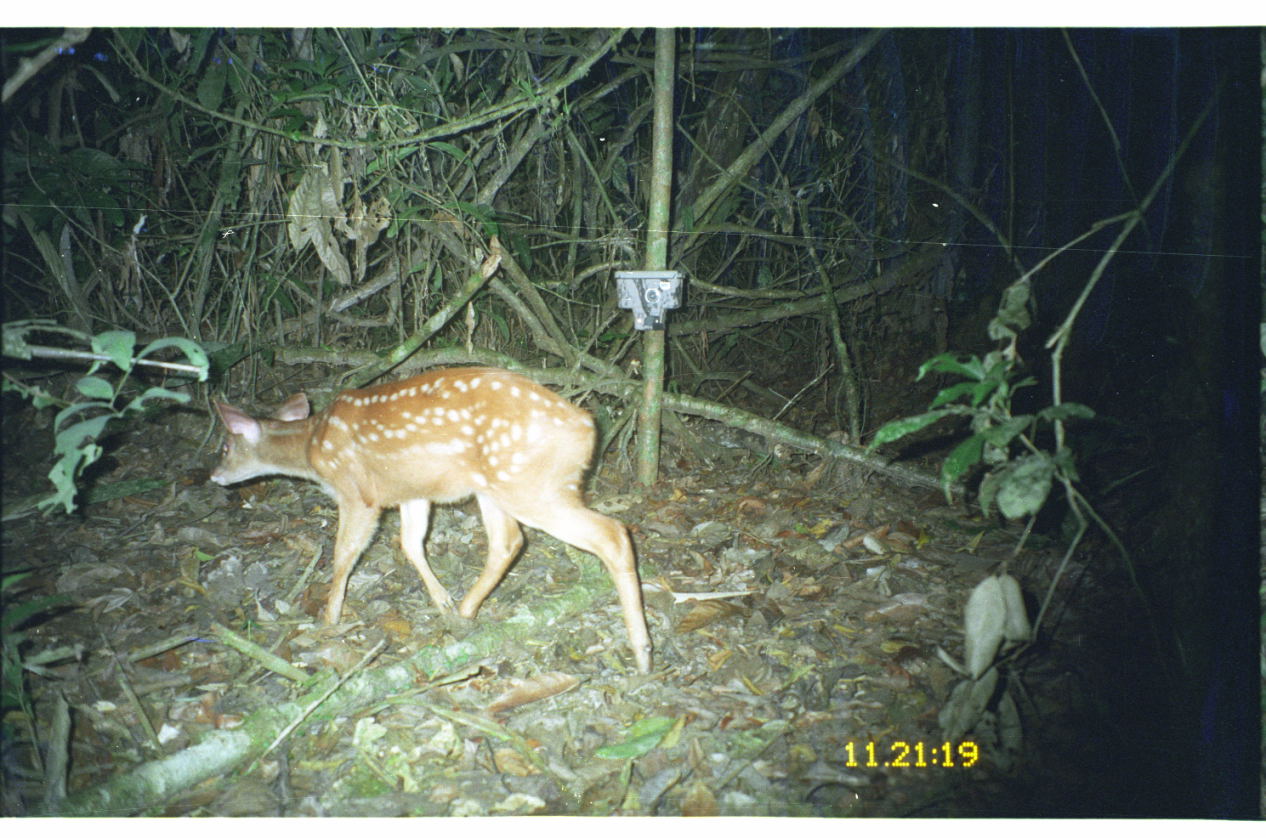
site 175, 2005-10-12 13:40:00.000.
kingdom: Animalia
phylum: Chordata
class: Mammalia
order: Artiodactyla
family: Cervidae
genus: Mazama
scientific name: Mazama americana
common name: red brocket